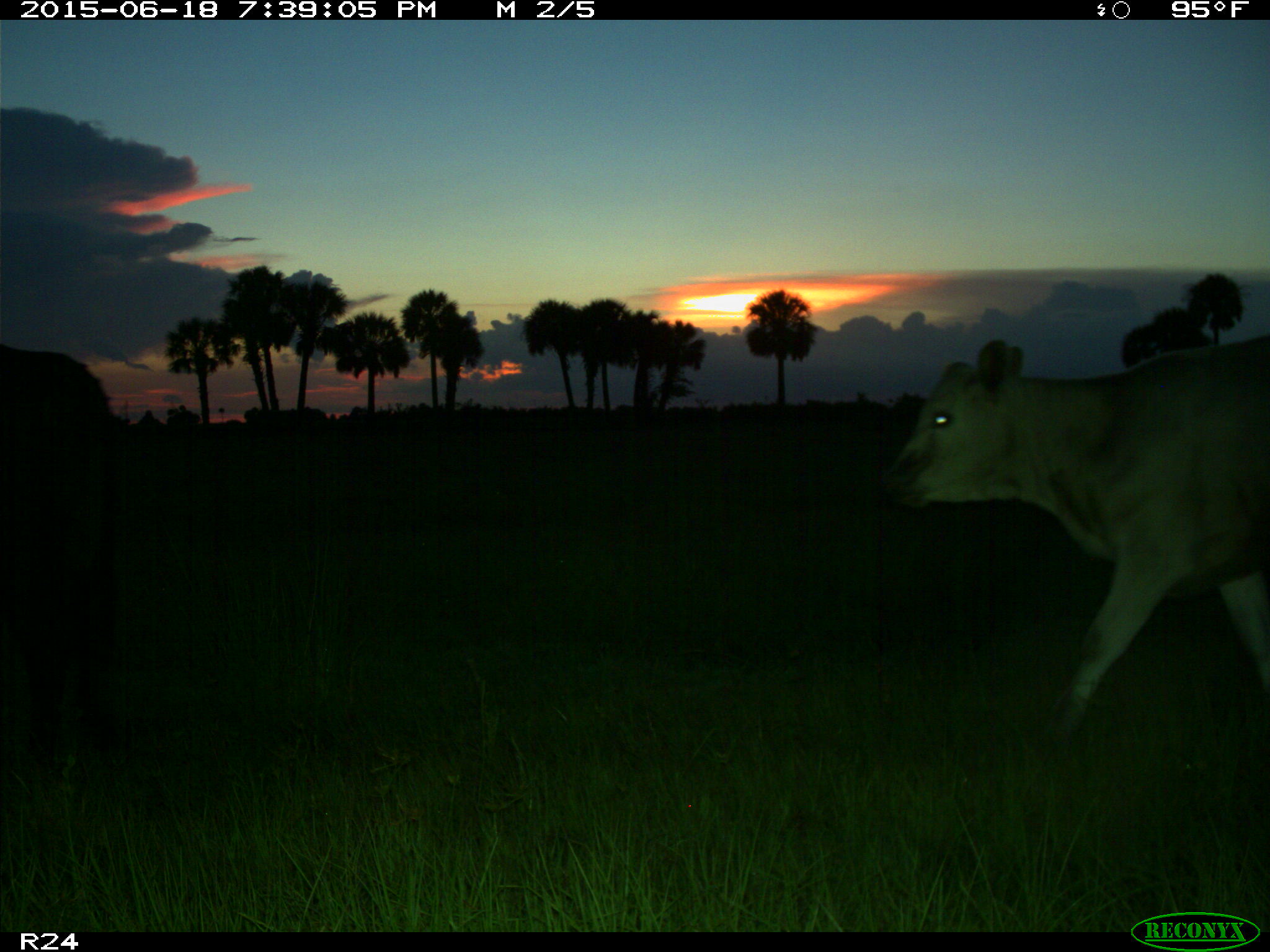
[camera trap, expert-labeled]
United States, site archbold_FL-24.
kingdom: Animalia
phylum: Chordata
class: Mammalia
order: Artiodactyla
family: Bovidae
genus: Bos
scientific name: Bos taurus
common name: domestic cow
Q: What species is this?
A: Bos taurus (domestic cow).